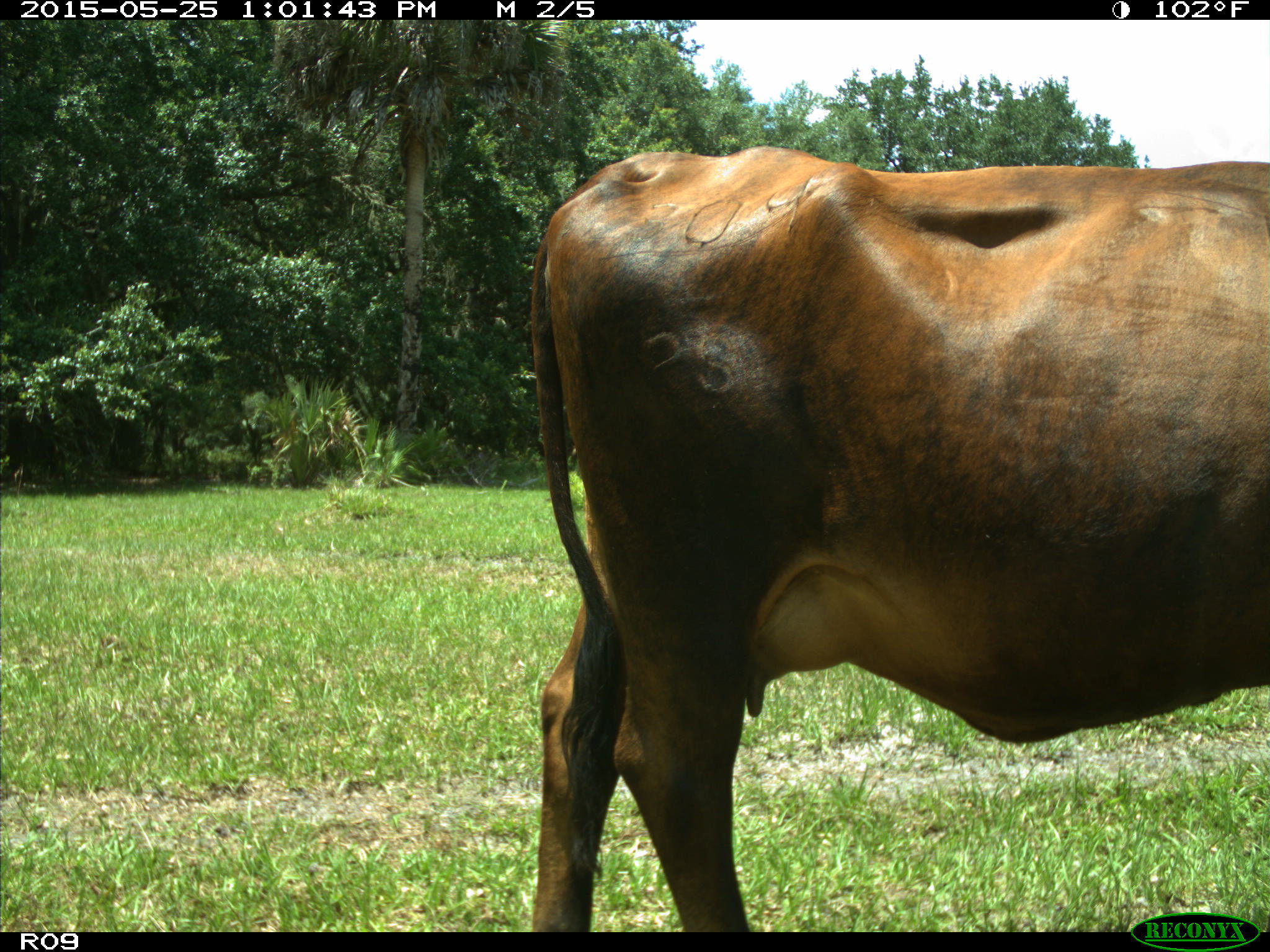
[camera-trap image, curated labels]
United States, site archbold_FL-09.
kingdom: Animalia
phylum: Chordata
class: Mammalia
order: Artiodactyla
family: Bovidae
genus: Bos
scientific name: Bos taurus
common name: domestic cow